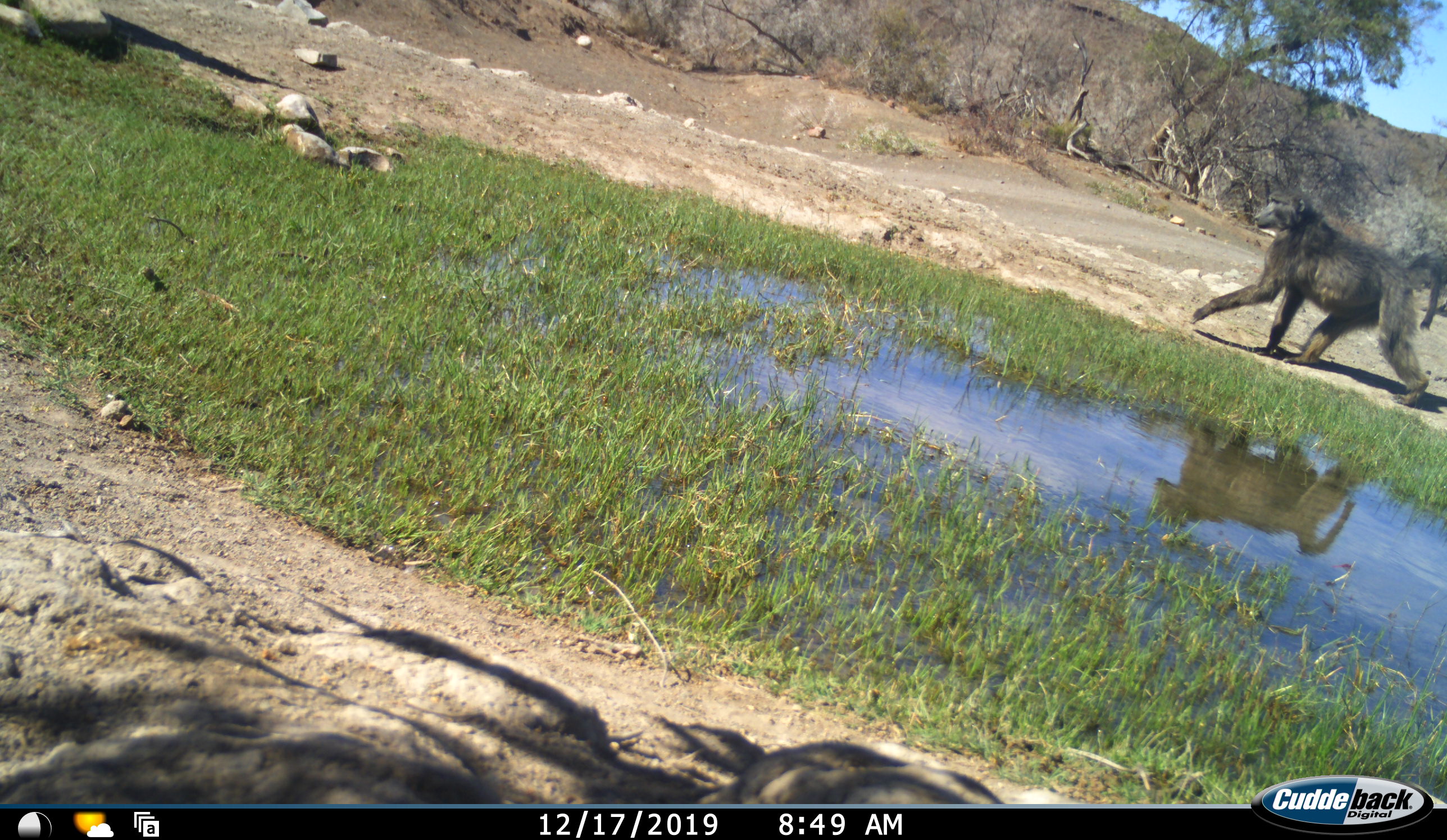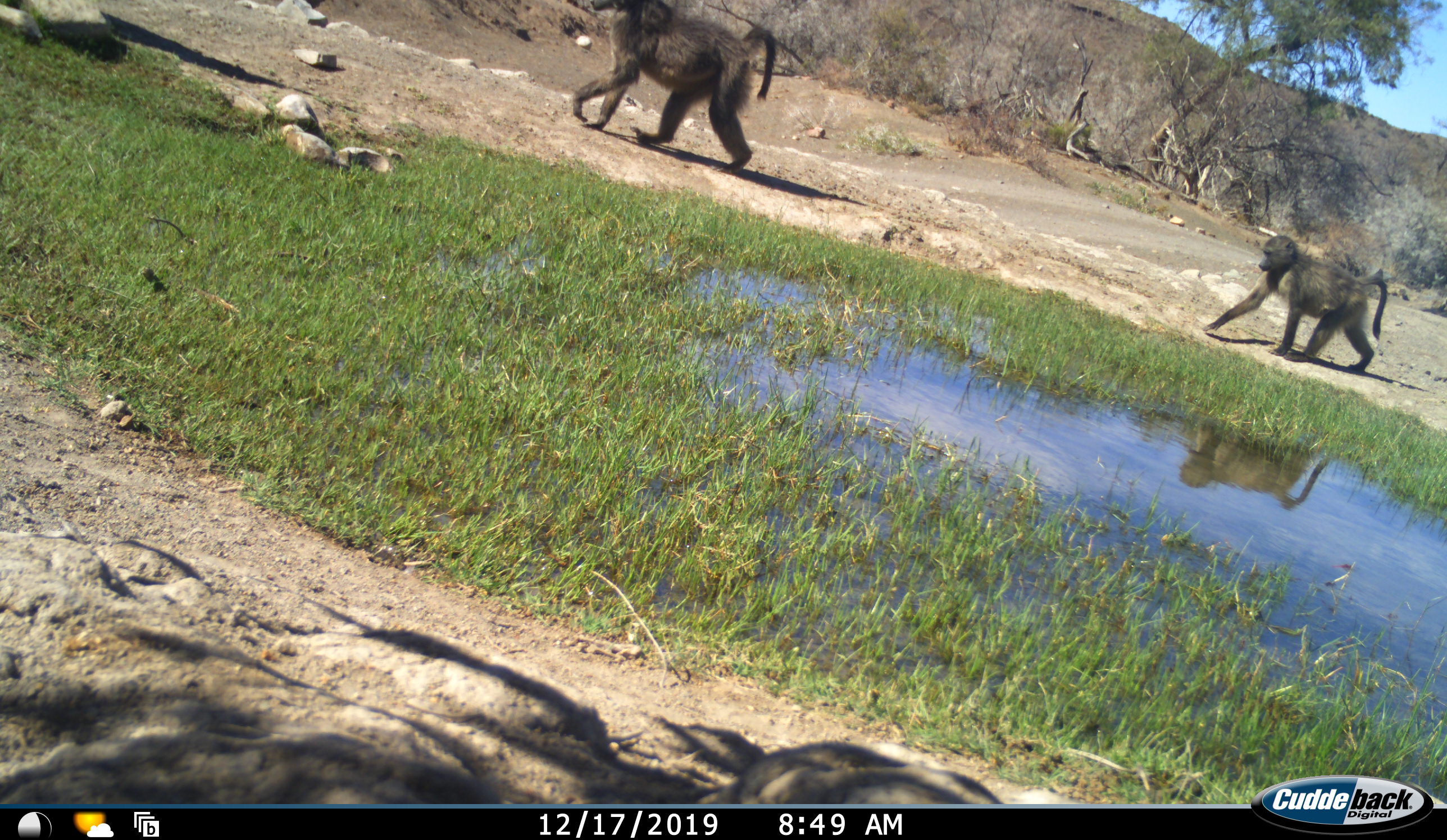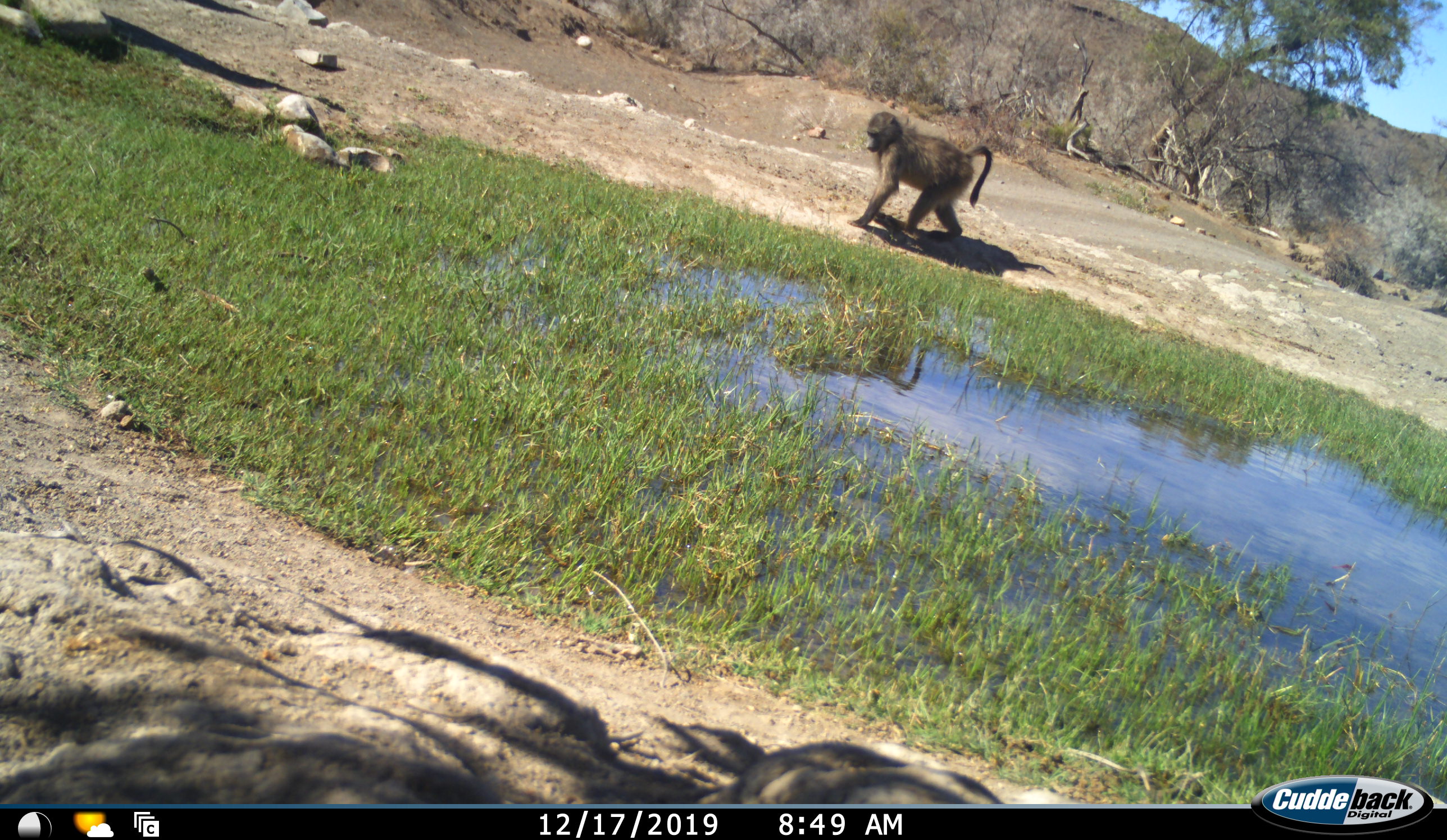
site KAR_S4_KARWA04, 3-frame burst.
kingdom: Animalia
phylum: Chordata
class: Mammalia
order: Primates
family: Cercopithecidae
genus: Papio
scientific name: Papio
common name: baboon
Baboon (Papio), count 2. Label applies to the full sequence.